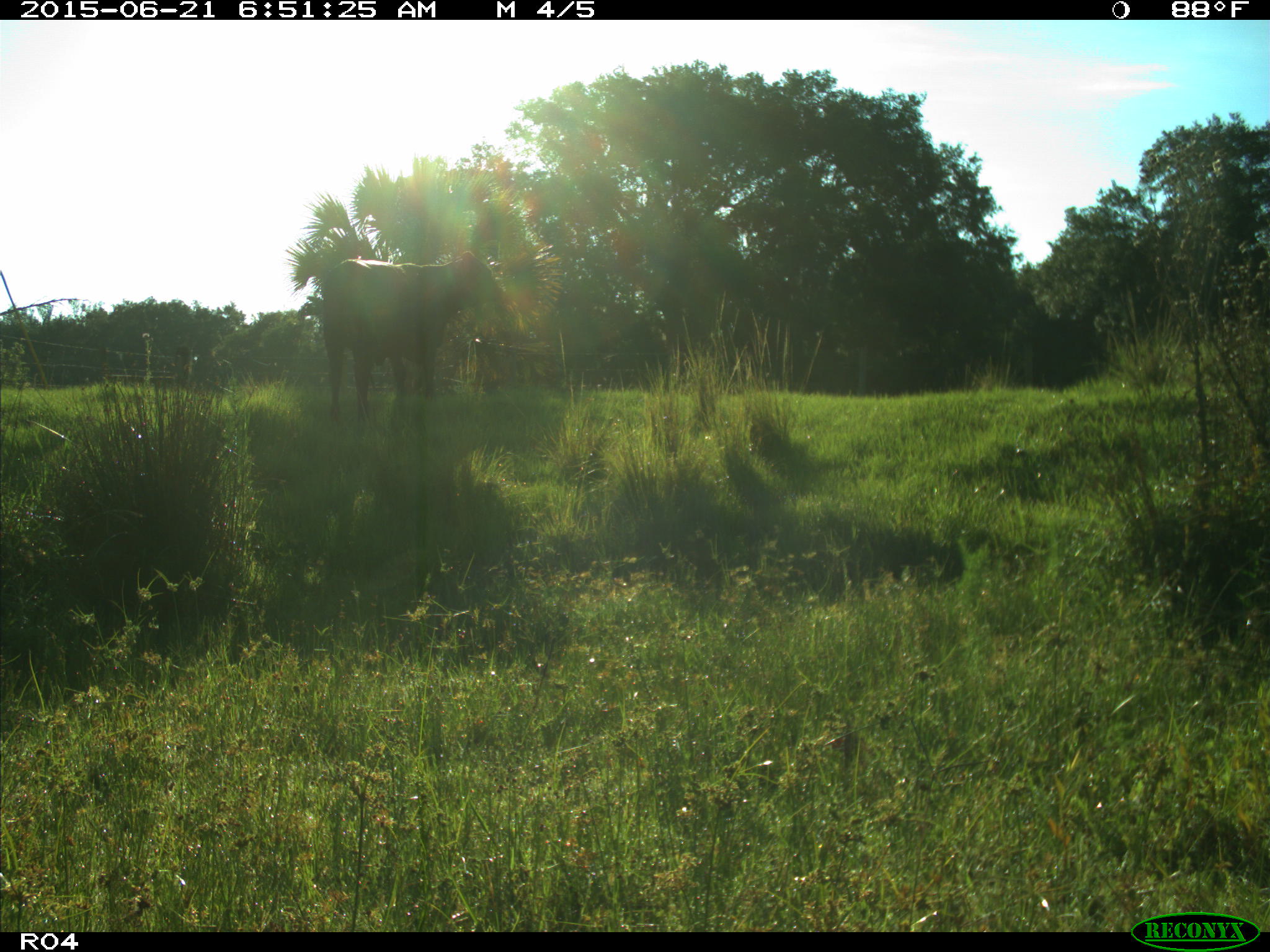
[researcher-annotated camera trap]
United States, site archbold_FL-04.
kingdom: Animalia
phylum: Chordata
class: Mammalia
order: Artiodactyla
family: Bovidae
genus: Bos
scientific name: Bos taurus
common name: domestic cow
Bos taurus (domestic cow).